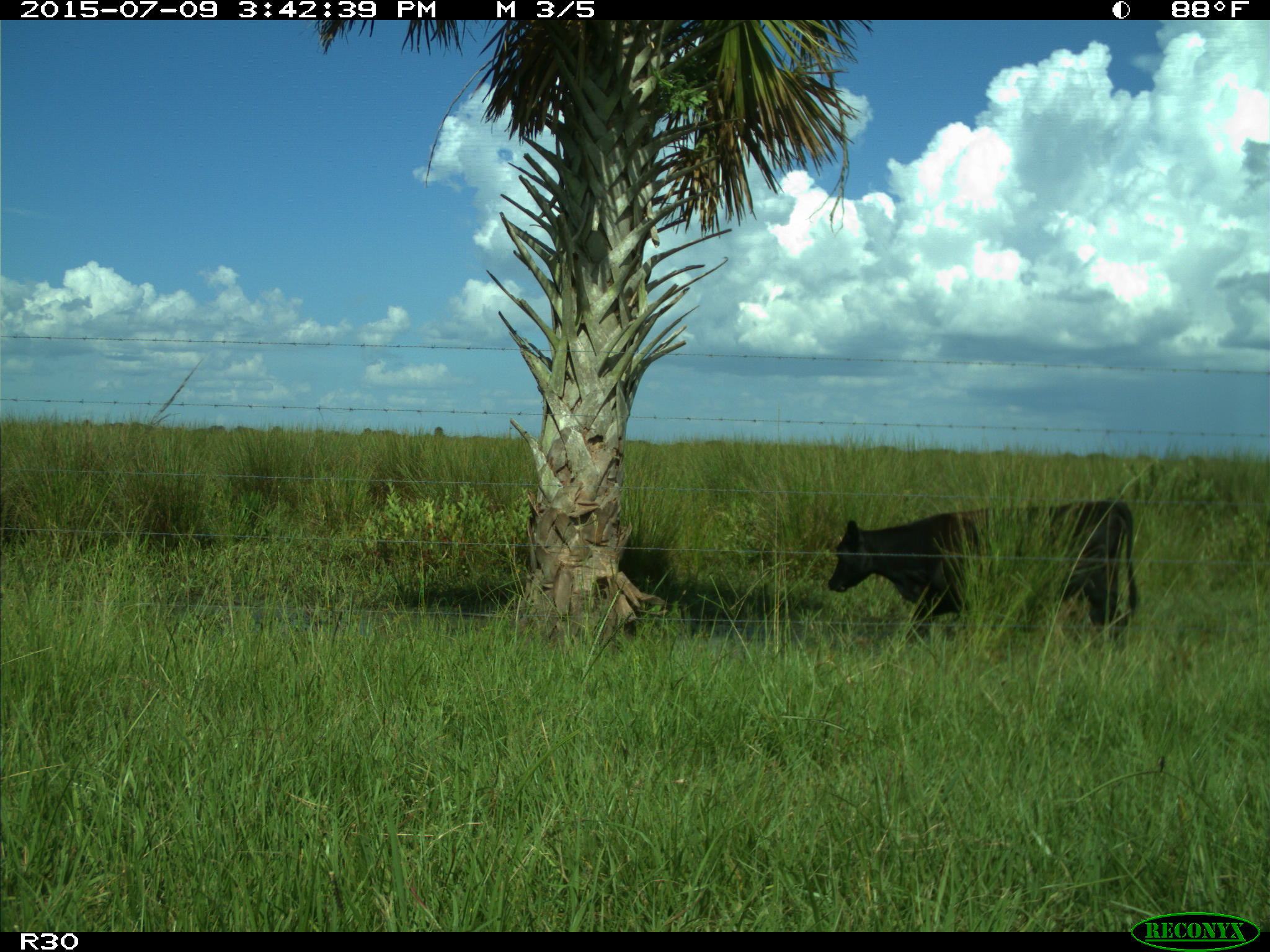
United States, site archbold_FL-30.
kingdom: Animalia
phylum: Chordata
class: Mammalia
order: Artiodactyla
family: Bovidae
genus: Bos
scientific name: Bos taurus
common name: domestic cow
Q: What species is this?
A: Bos taurus (domestic cow).